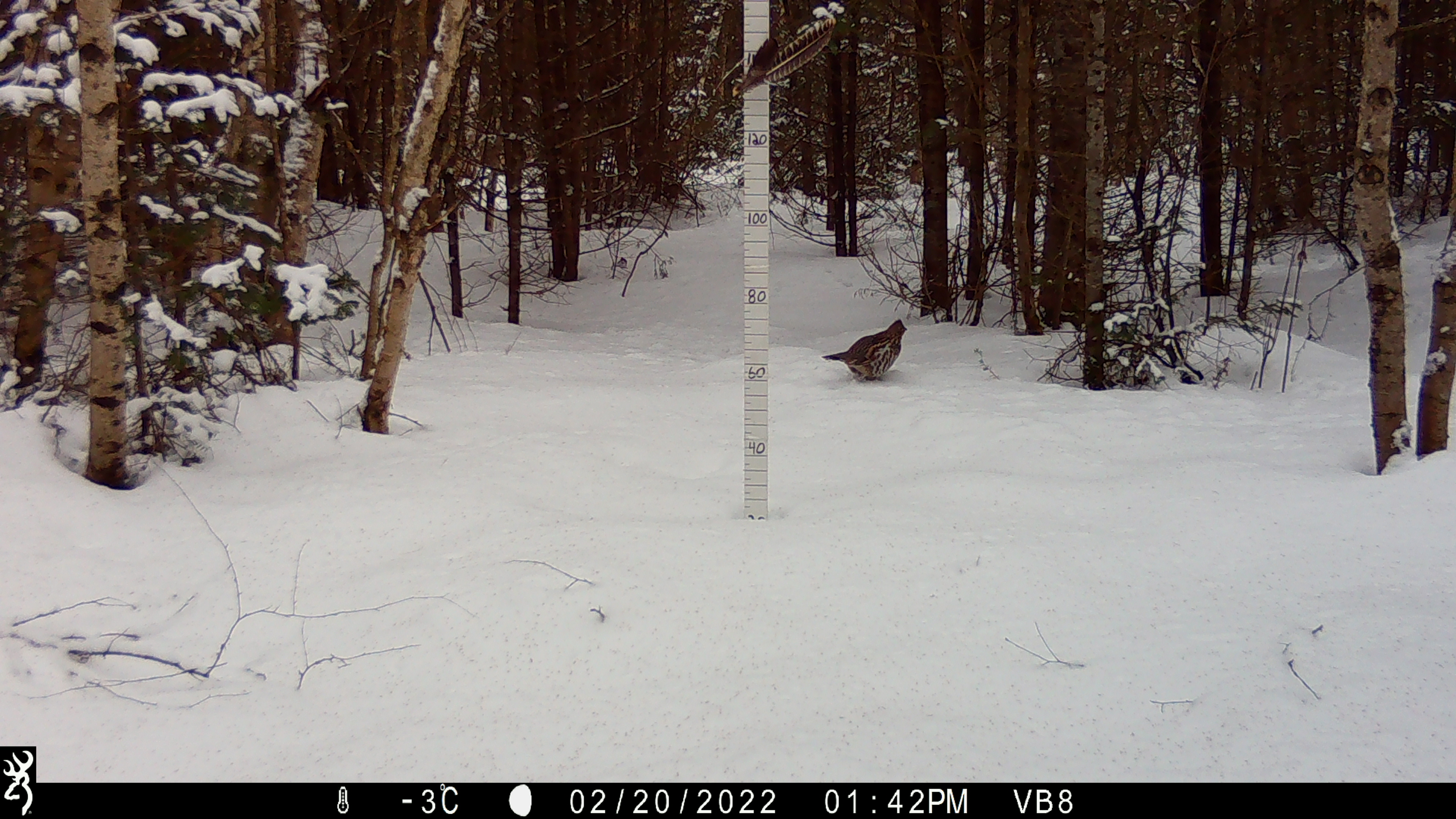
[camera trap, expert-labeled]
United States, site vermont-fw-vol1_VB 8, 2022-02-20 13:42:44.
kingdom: Animalia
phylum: Chordata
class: Aves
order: Galliformes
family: Phasianidae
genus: Bonasa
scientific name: Bonasa umbellus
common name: ruffed grouse